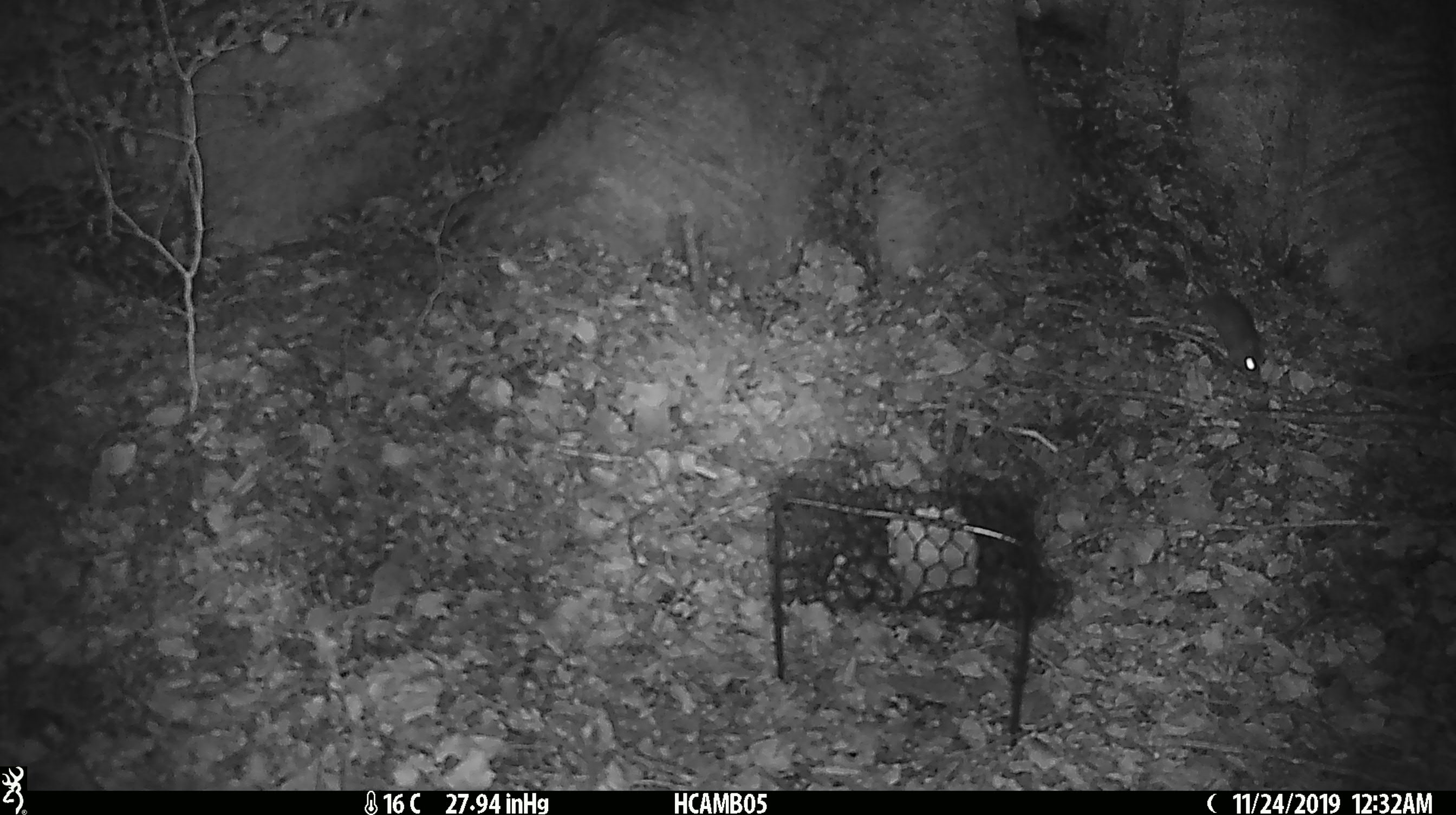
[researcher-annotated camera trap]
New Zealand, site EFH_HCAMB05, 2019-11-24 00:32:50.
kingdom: Animalia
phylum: Chordata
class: Mammalia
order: Rodentia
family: Muridae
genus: Mus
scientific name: Mus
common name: mouse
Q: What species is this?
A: Mouse (Mus).